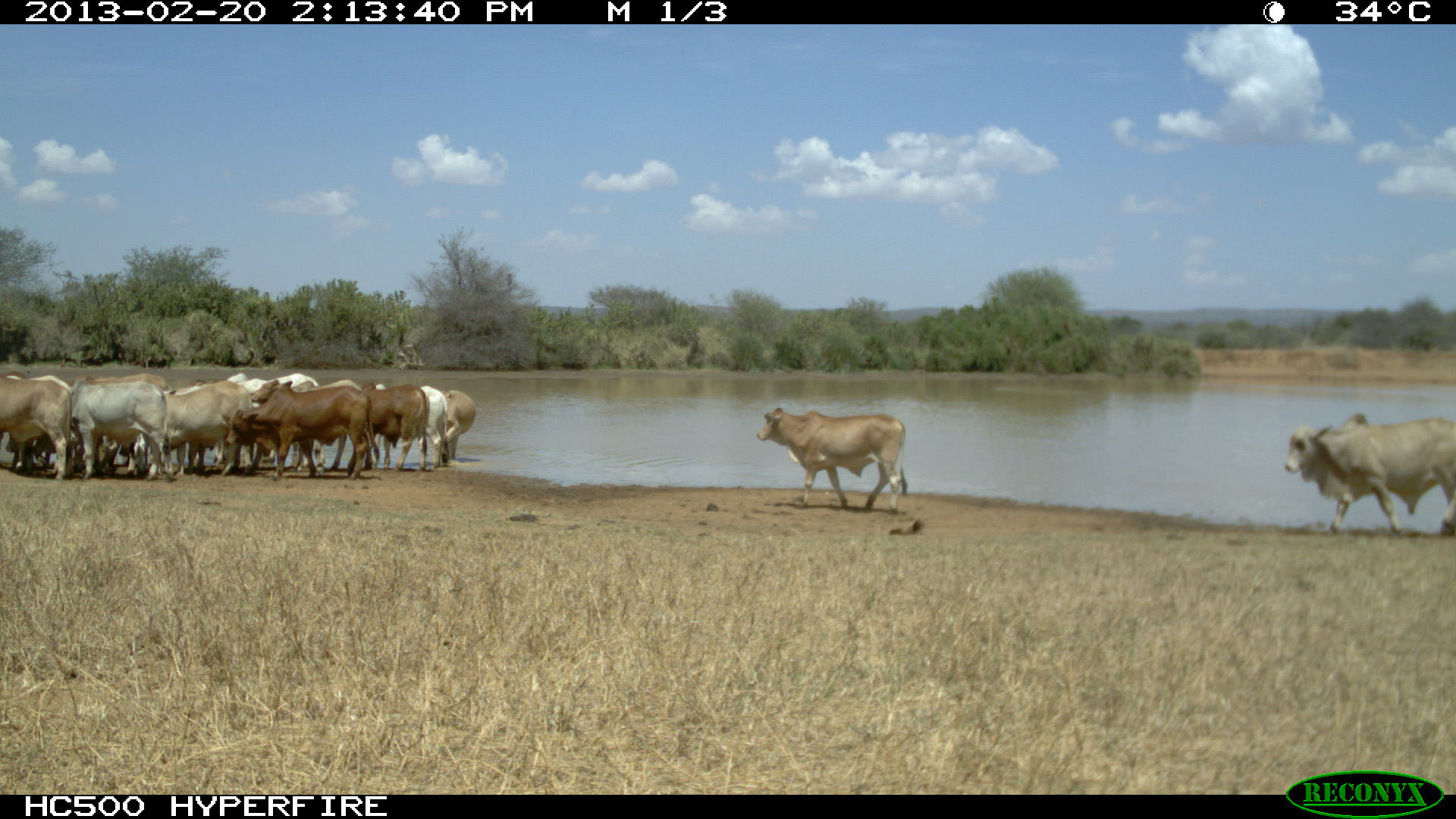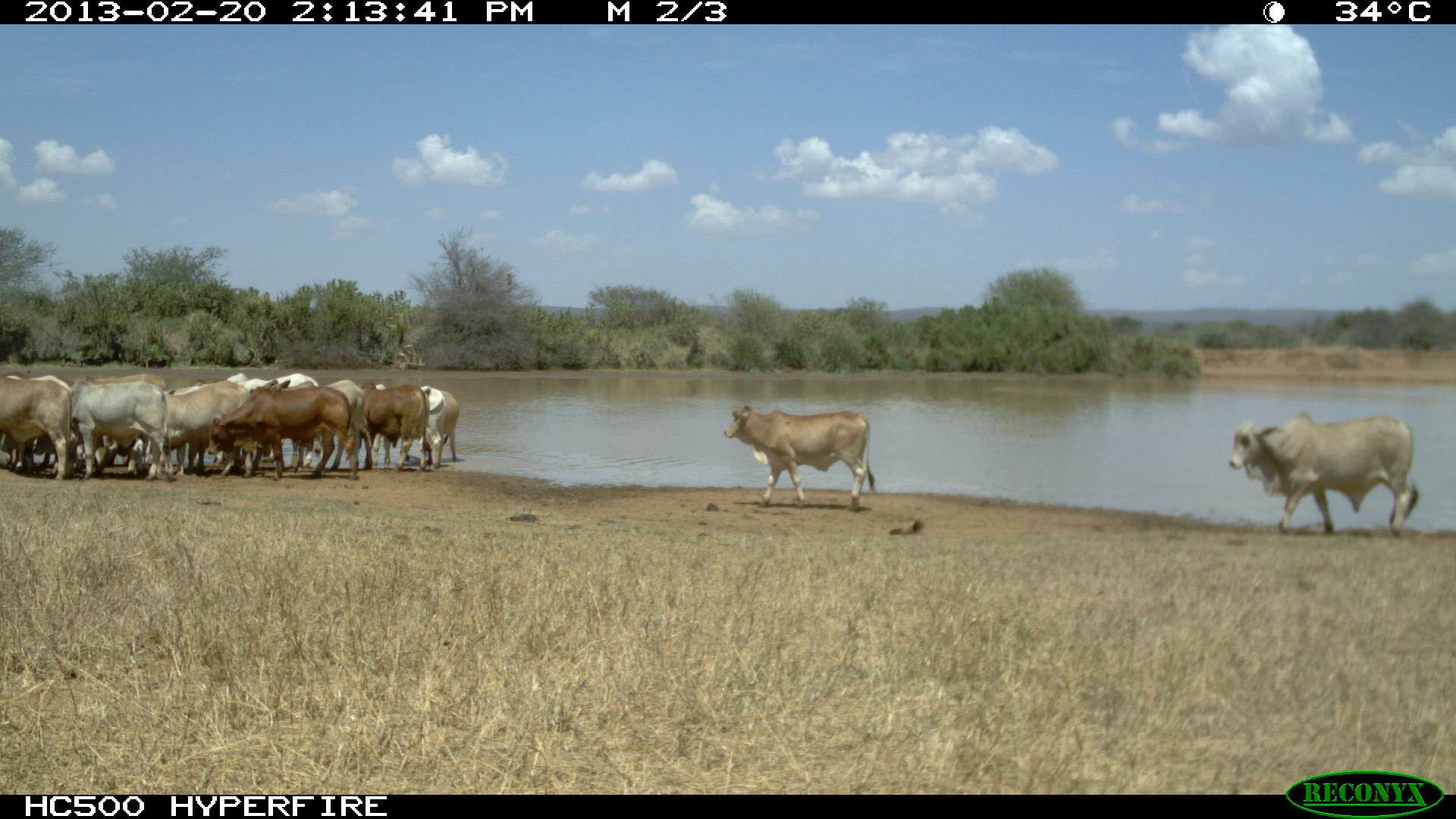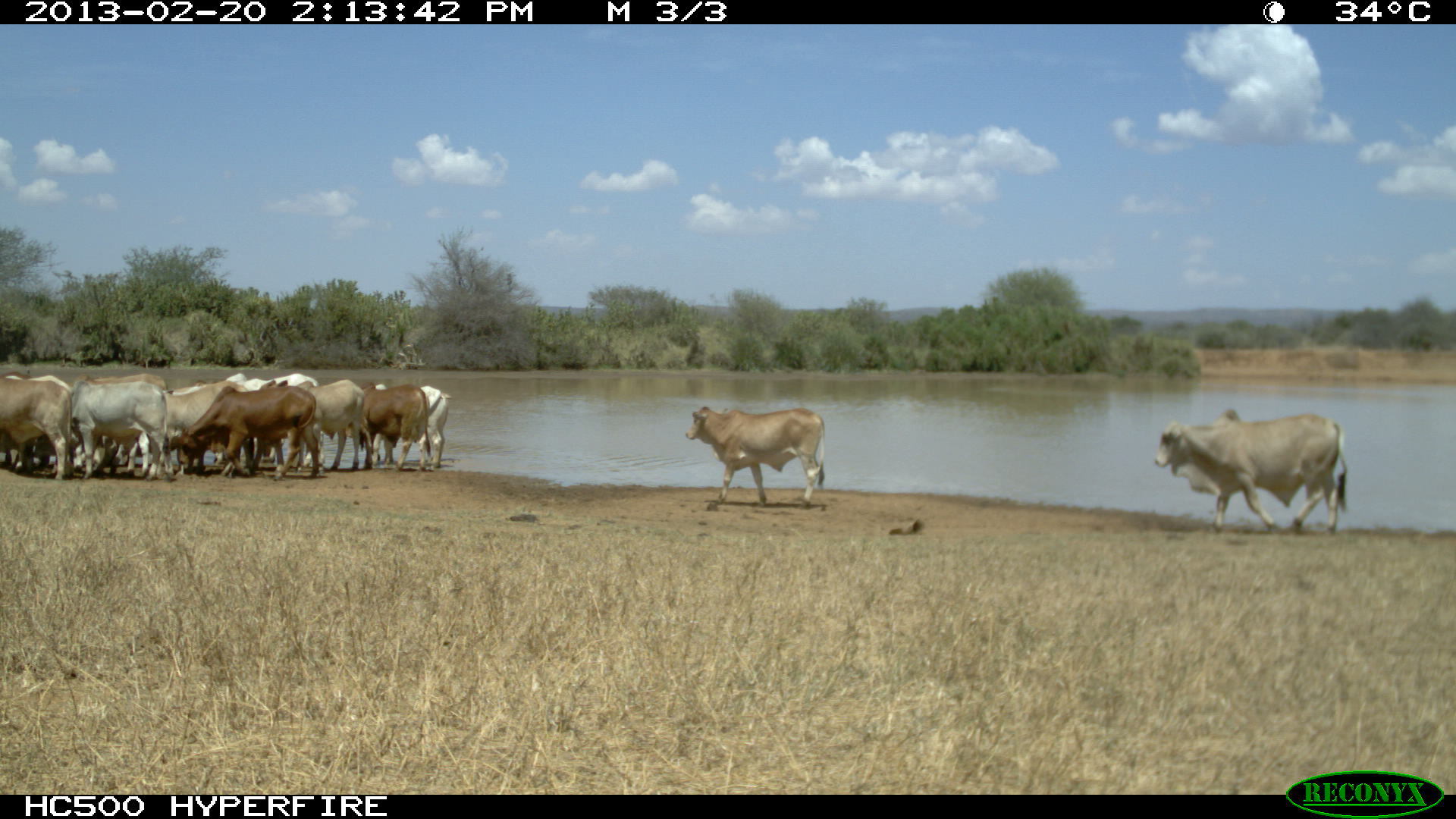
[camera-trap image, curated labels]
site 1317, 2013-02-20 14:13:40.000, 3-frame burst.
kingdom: Animalia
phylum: Chordata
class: Mammalia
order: Artiodactyla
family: Bovidae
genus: Bos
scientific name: Bos taurus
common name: domestic cattle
Bos taurus (domestic cattle), count 14.